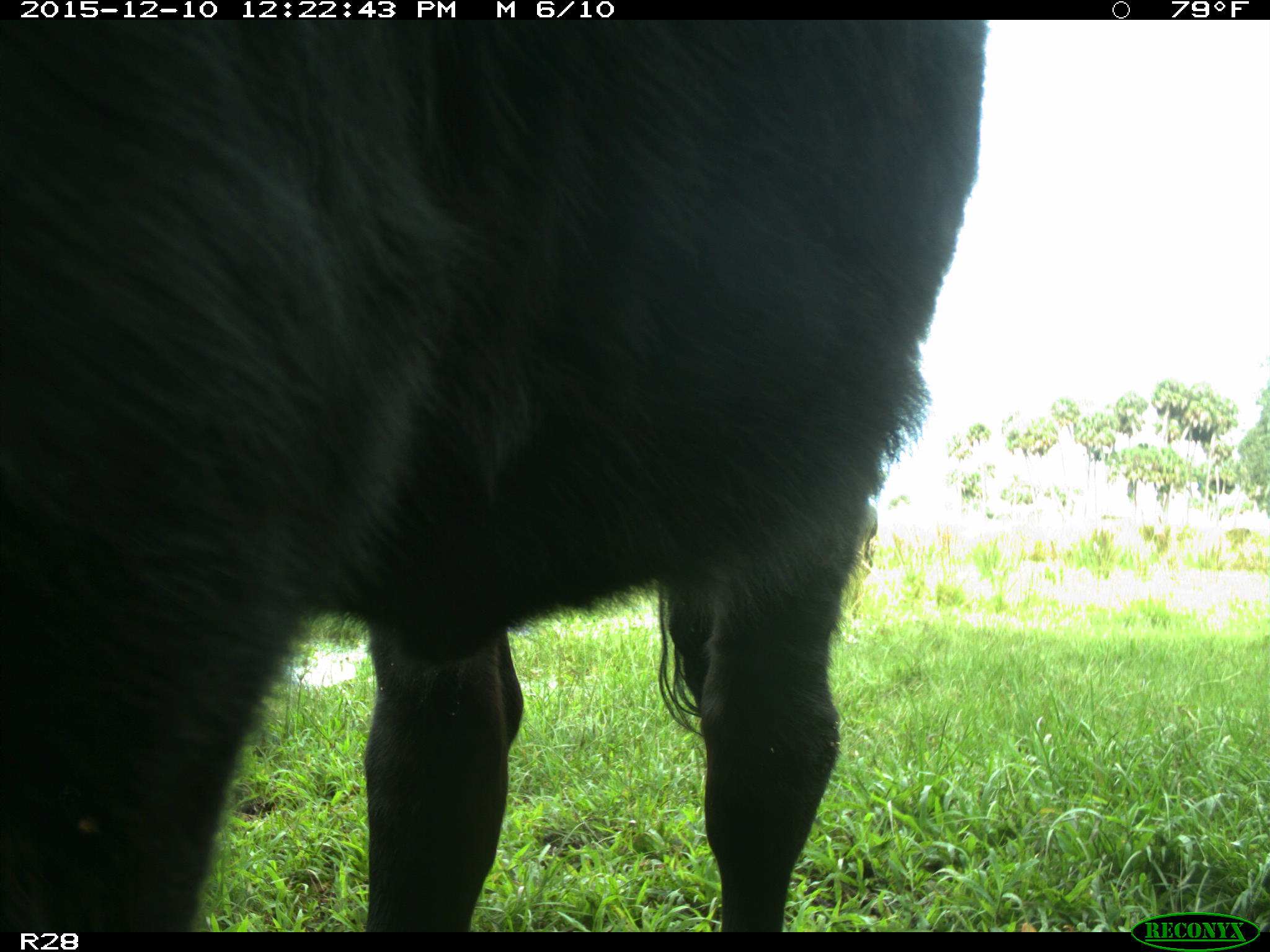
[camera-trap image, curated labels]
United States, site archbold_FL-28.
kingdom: Animalia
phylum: Chordata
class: Mammalia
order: Artiodactyla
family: Bovidae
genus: Bos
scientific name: Bos taurus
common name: domestic cow